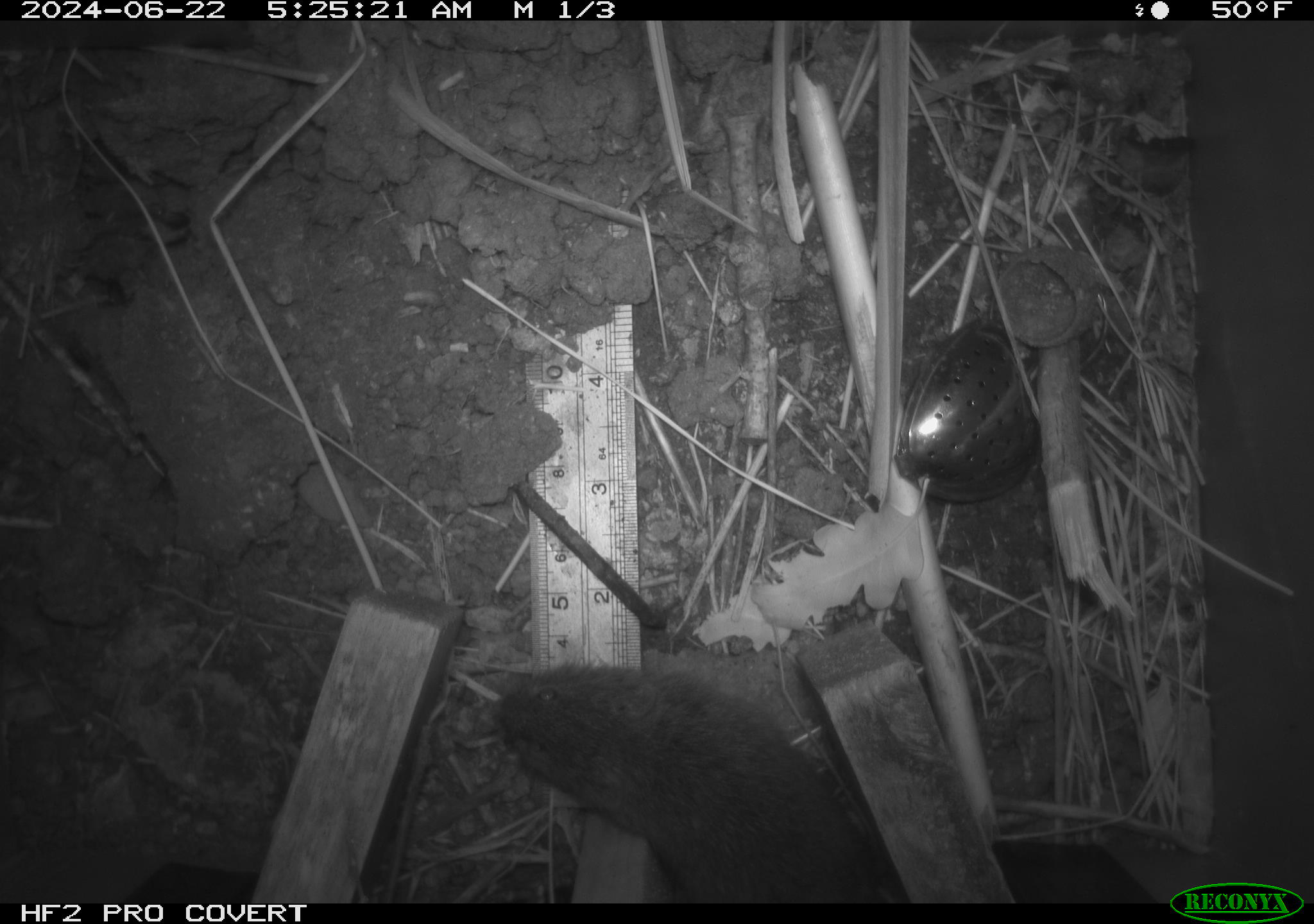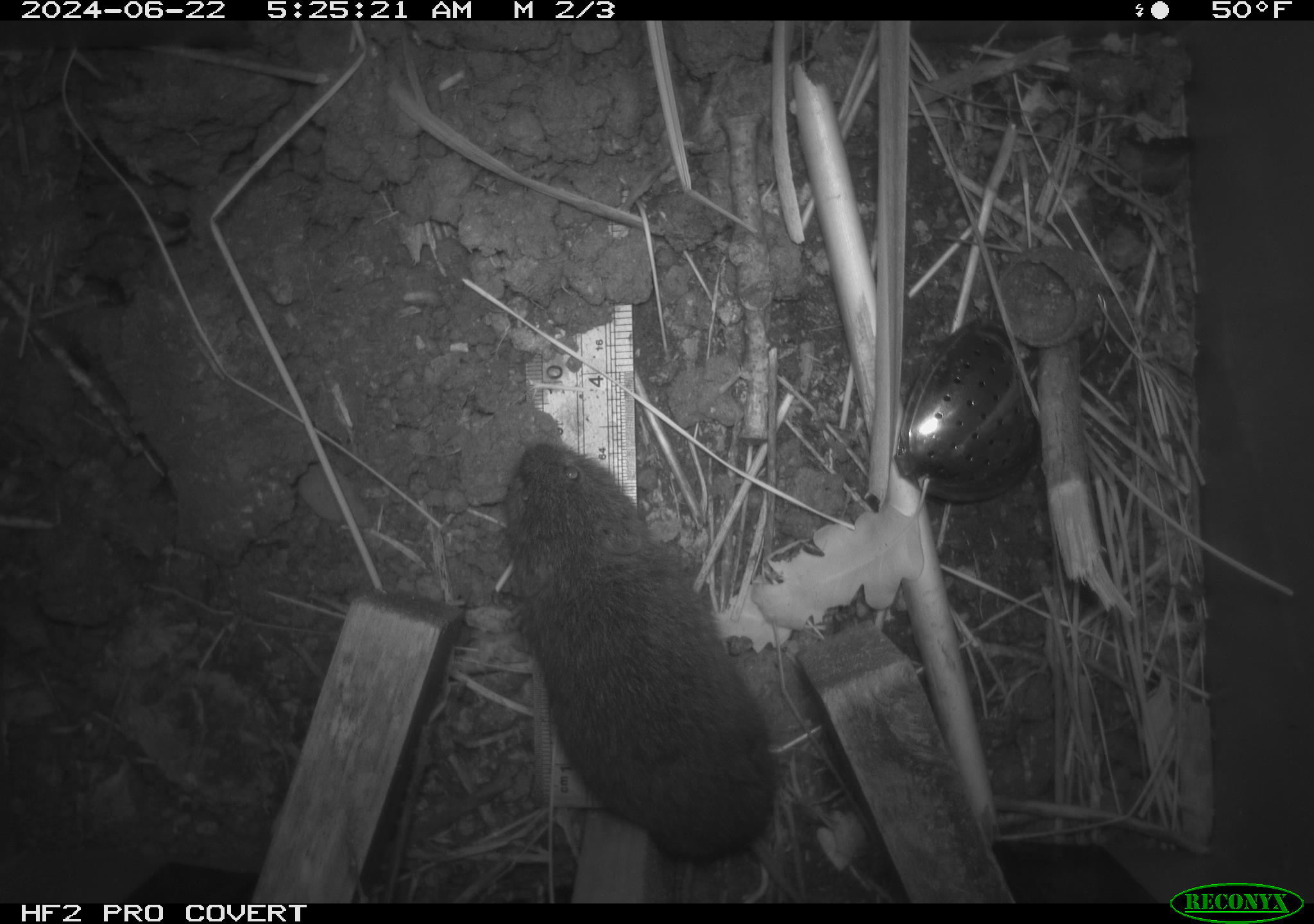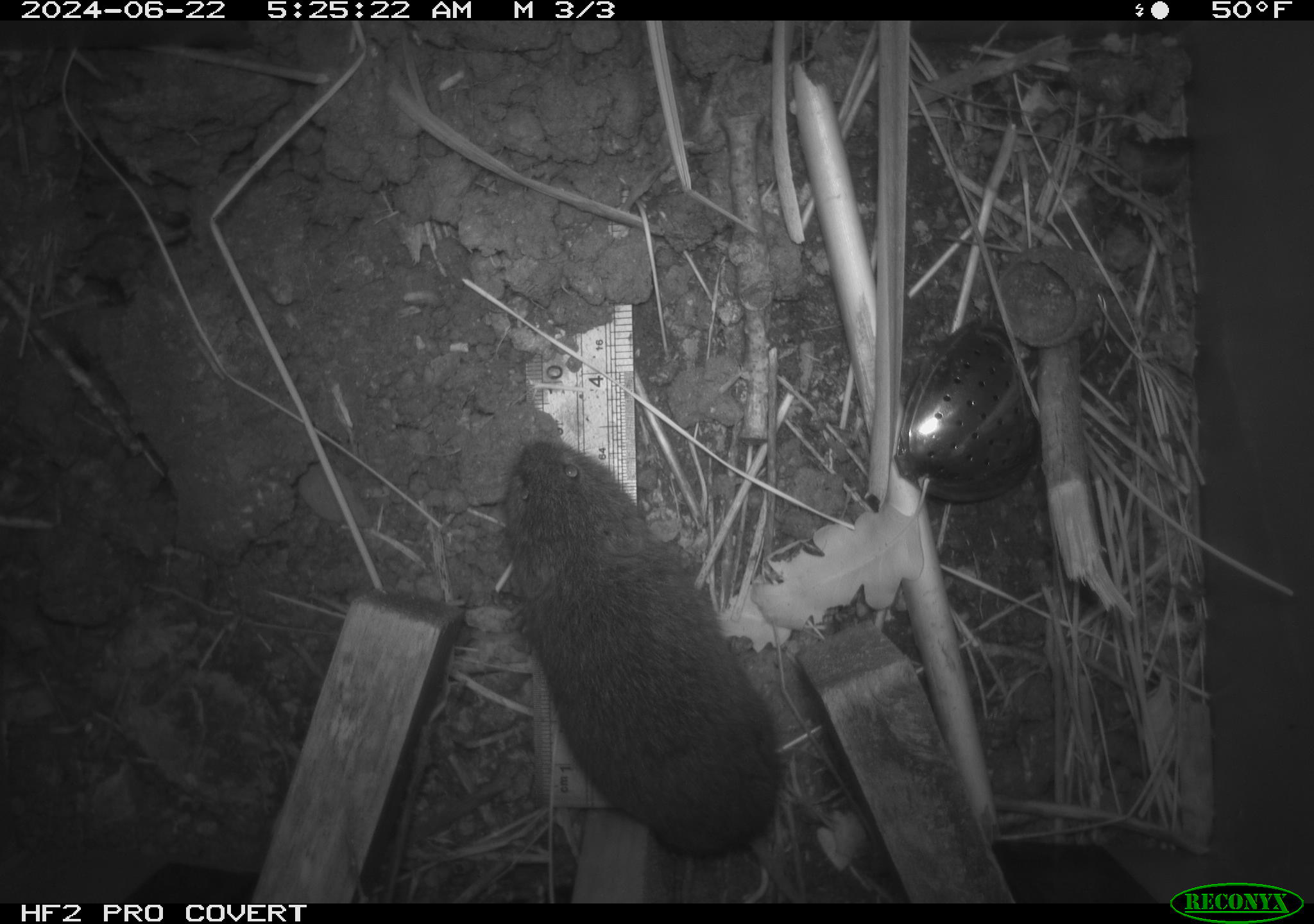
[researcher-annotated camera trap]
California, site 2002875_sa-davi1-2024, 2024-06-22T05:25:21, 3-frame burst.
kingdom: Animalia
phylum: Chordata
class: Mammalia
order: Rodentia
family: Cricetidae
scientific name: Arvicolinae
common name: voles, lemmings, and muskrats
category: arvicolinae subfamily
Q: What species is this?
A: Arvicolinae subfamily (voles, lemmings, and muskrats) (Arvicolinae).